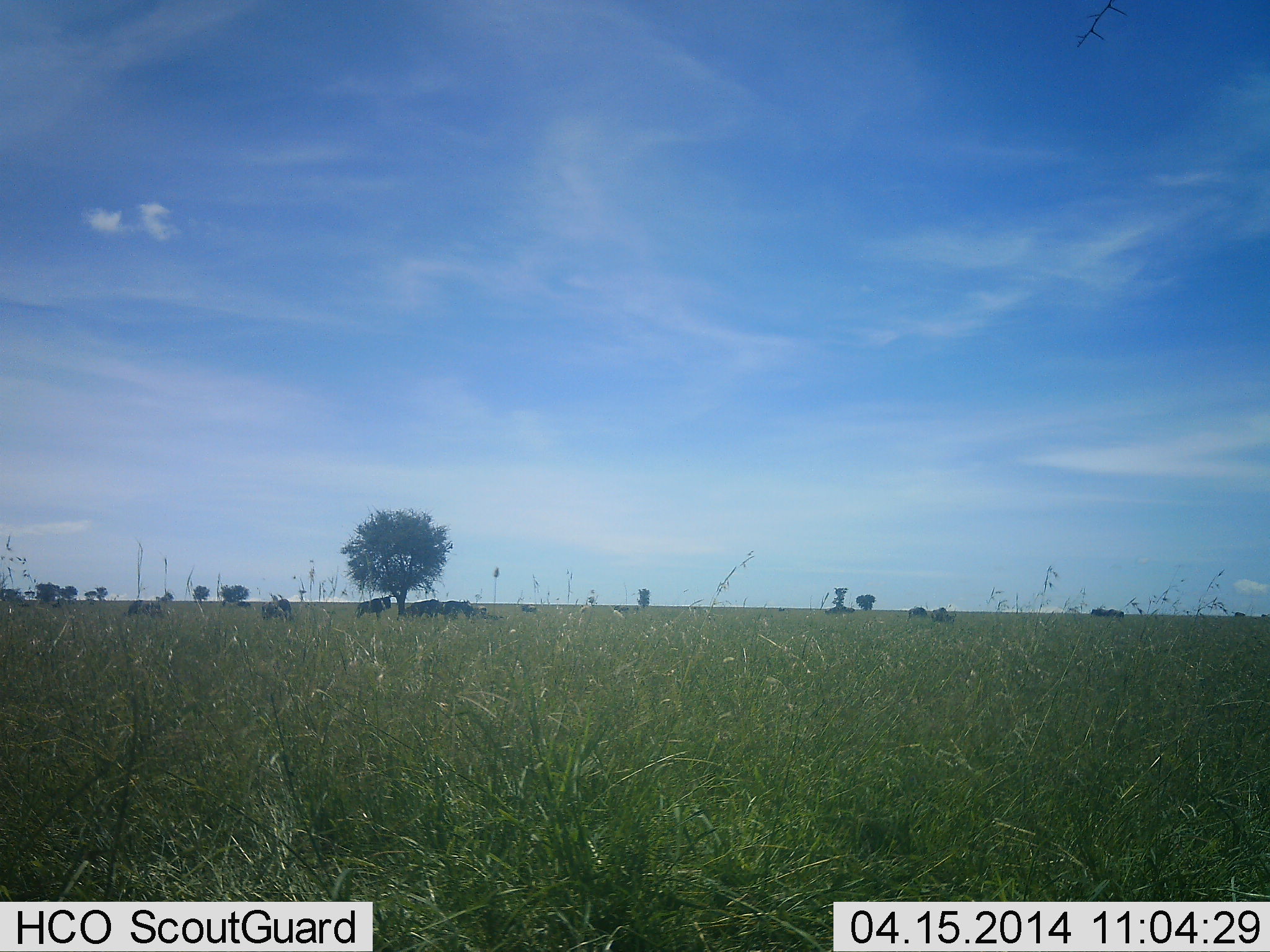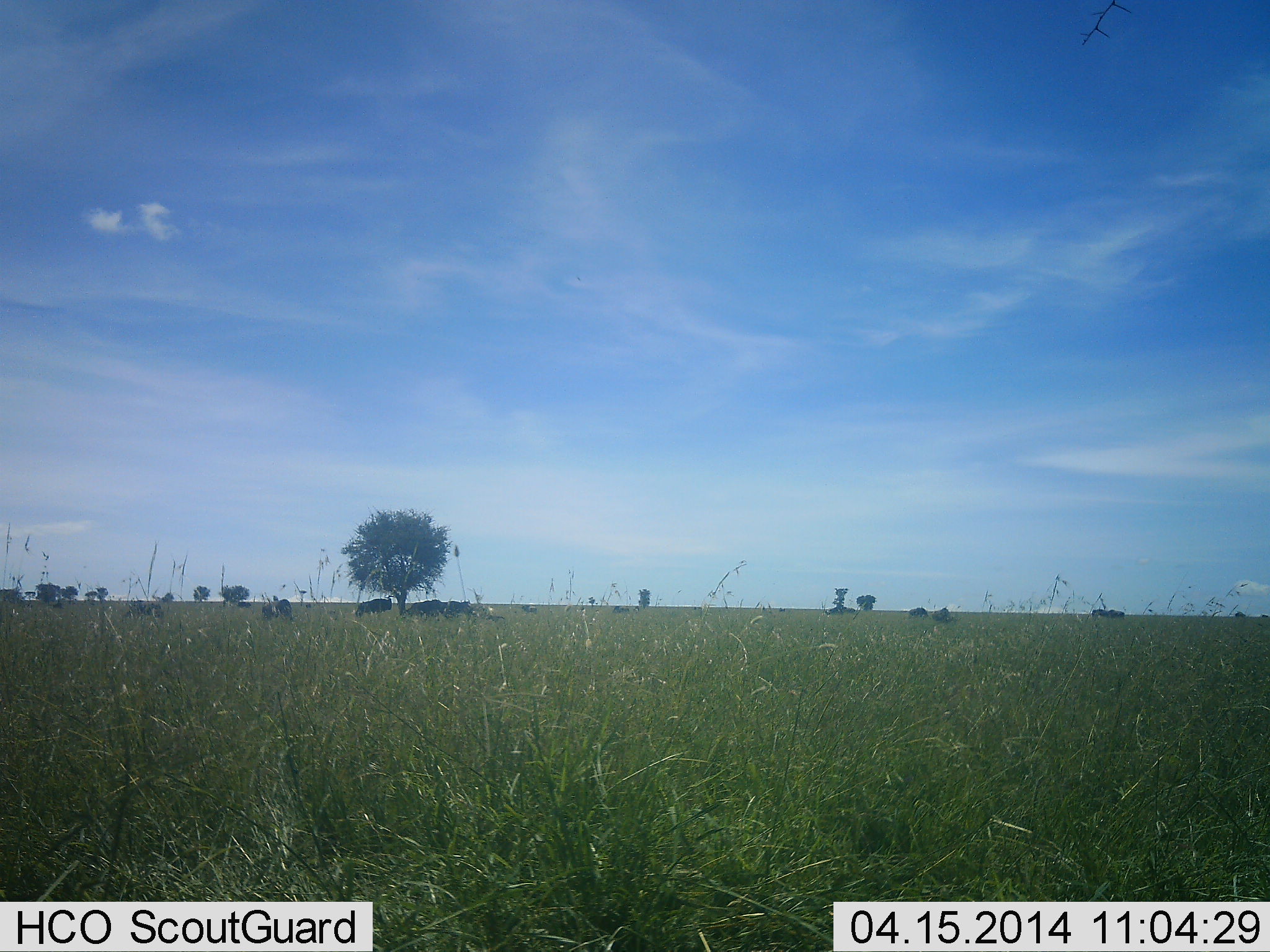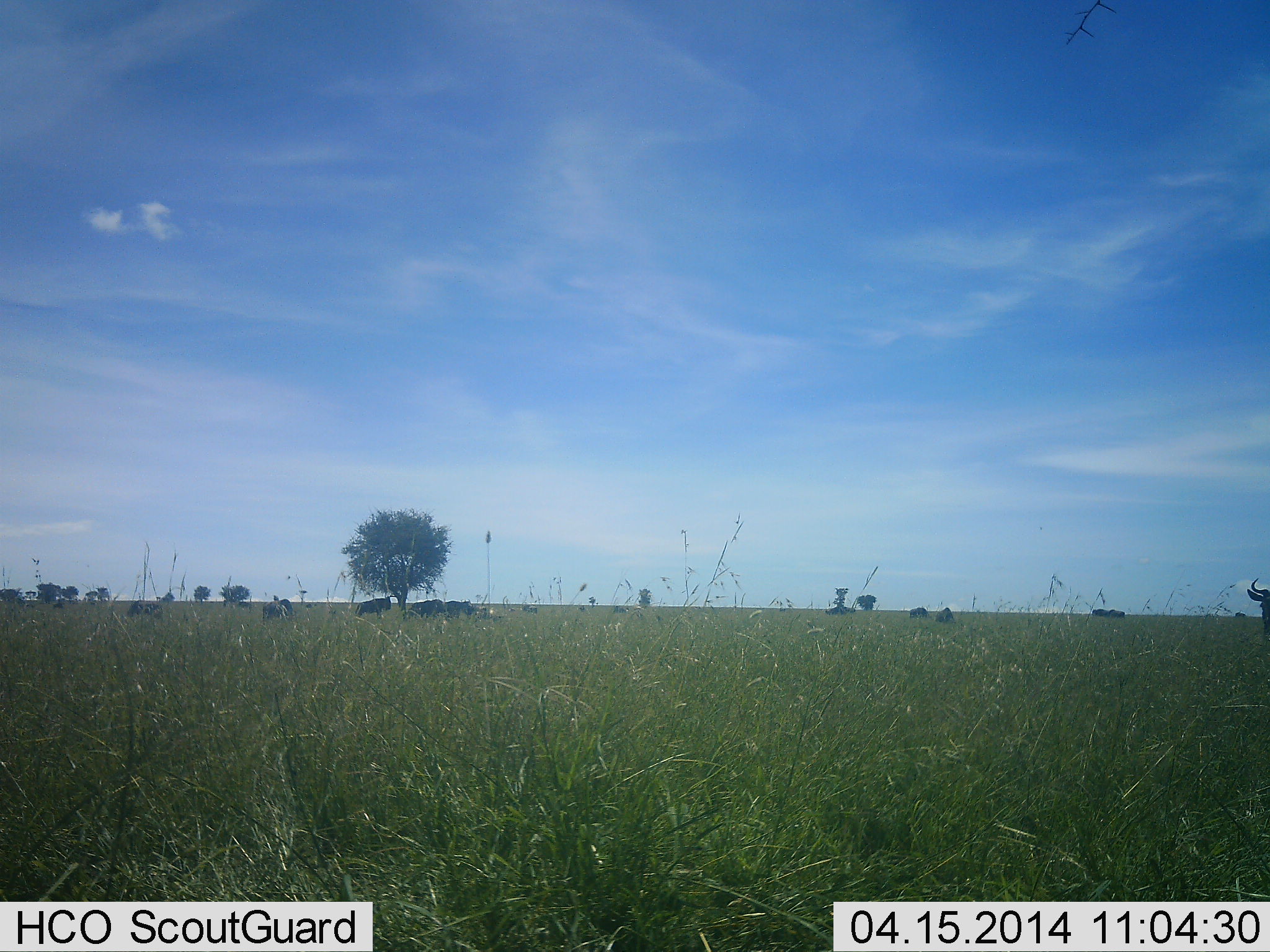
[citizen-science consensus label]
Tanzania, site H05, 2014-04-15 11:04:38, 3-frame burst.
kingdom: Animalia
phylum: Chordata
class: Mammalia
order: Artiodactyla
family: Bovidae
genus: Connochaetes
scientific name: Connochaetes taurinus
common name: blue wildebeest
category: wildebeest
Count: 11-50.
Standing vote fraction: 40%.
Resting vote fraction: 50%.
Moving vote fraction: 50%.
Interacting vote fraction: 0%.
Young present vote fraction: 0%.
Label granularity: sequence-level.